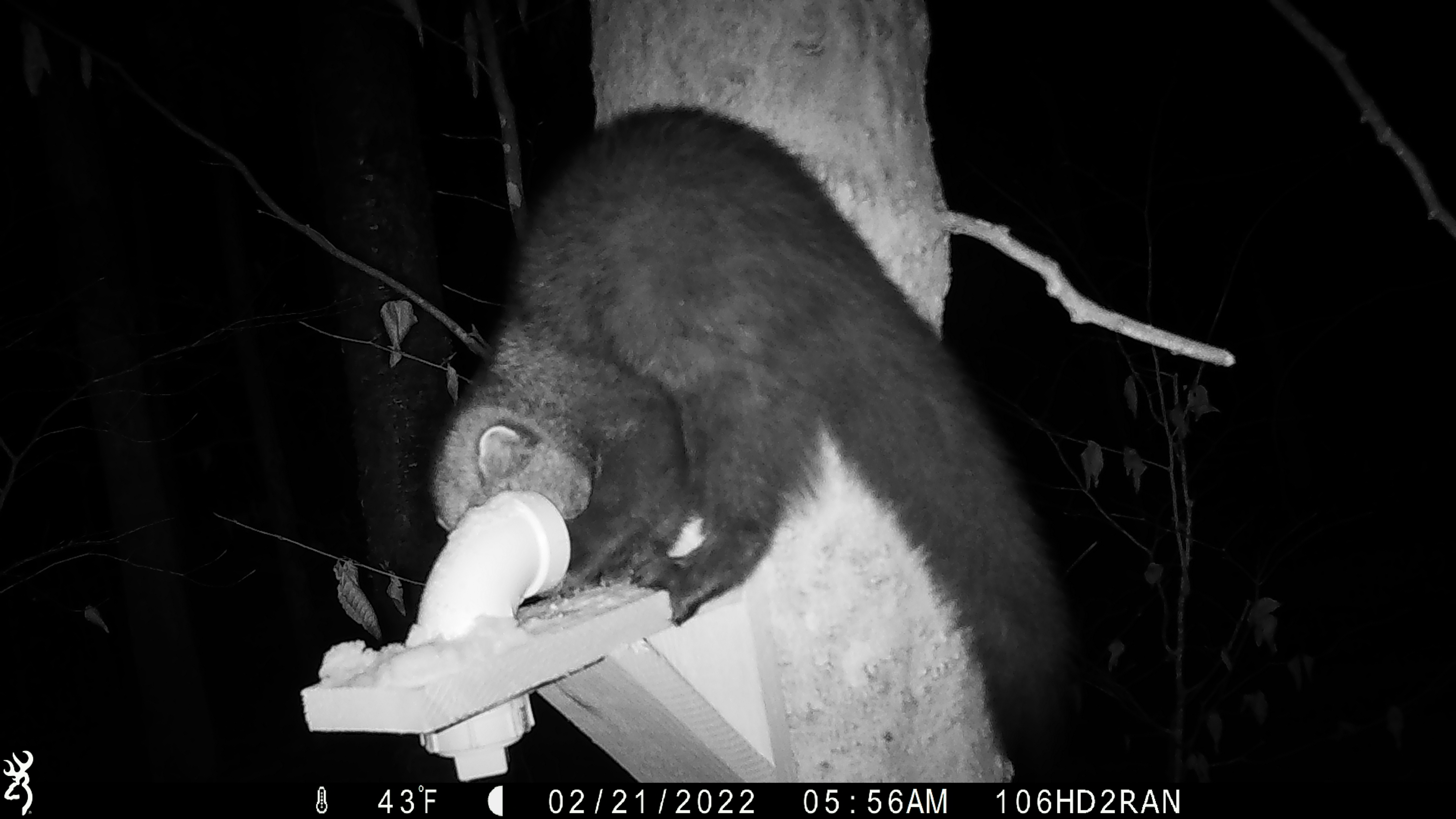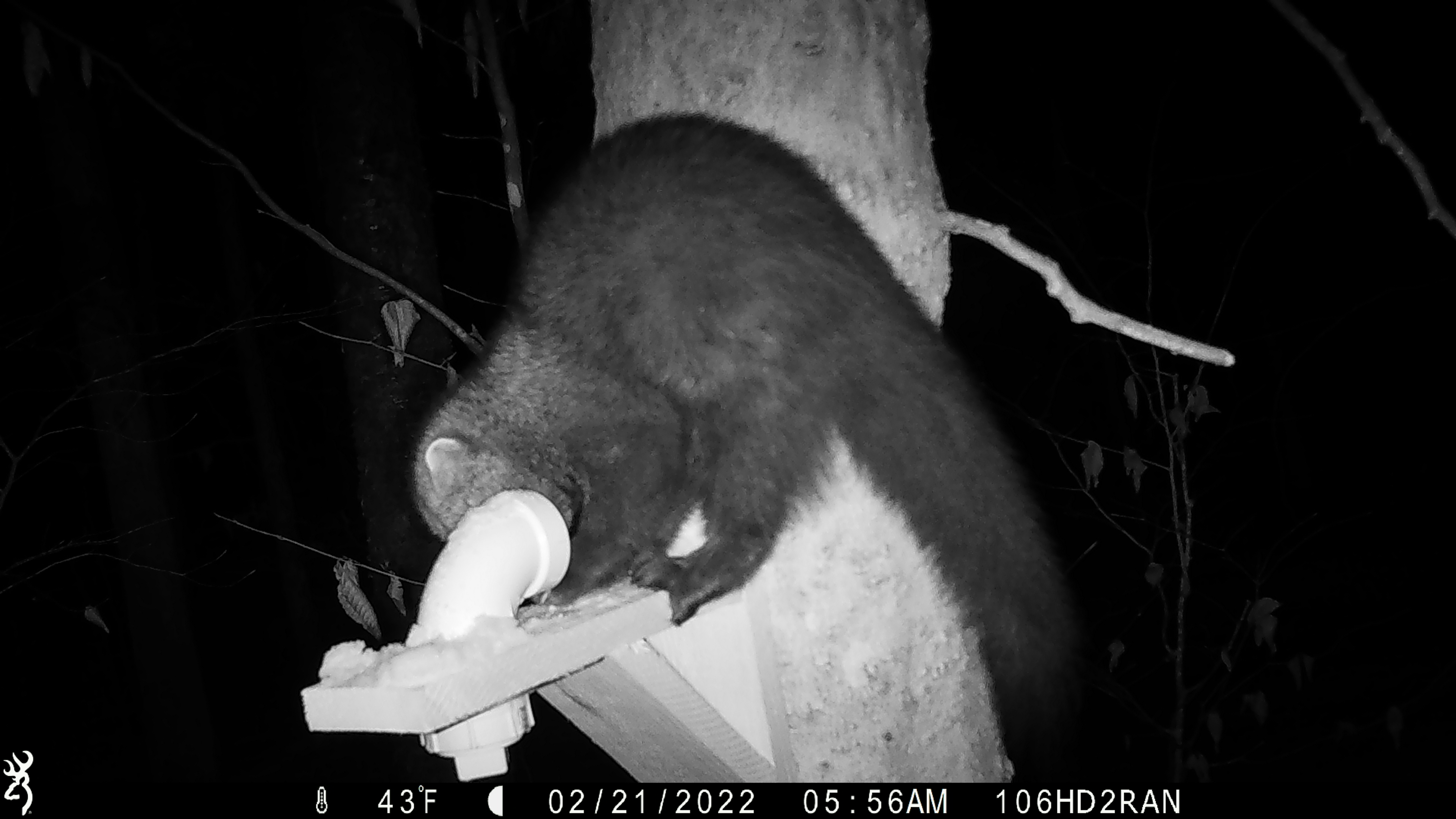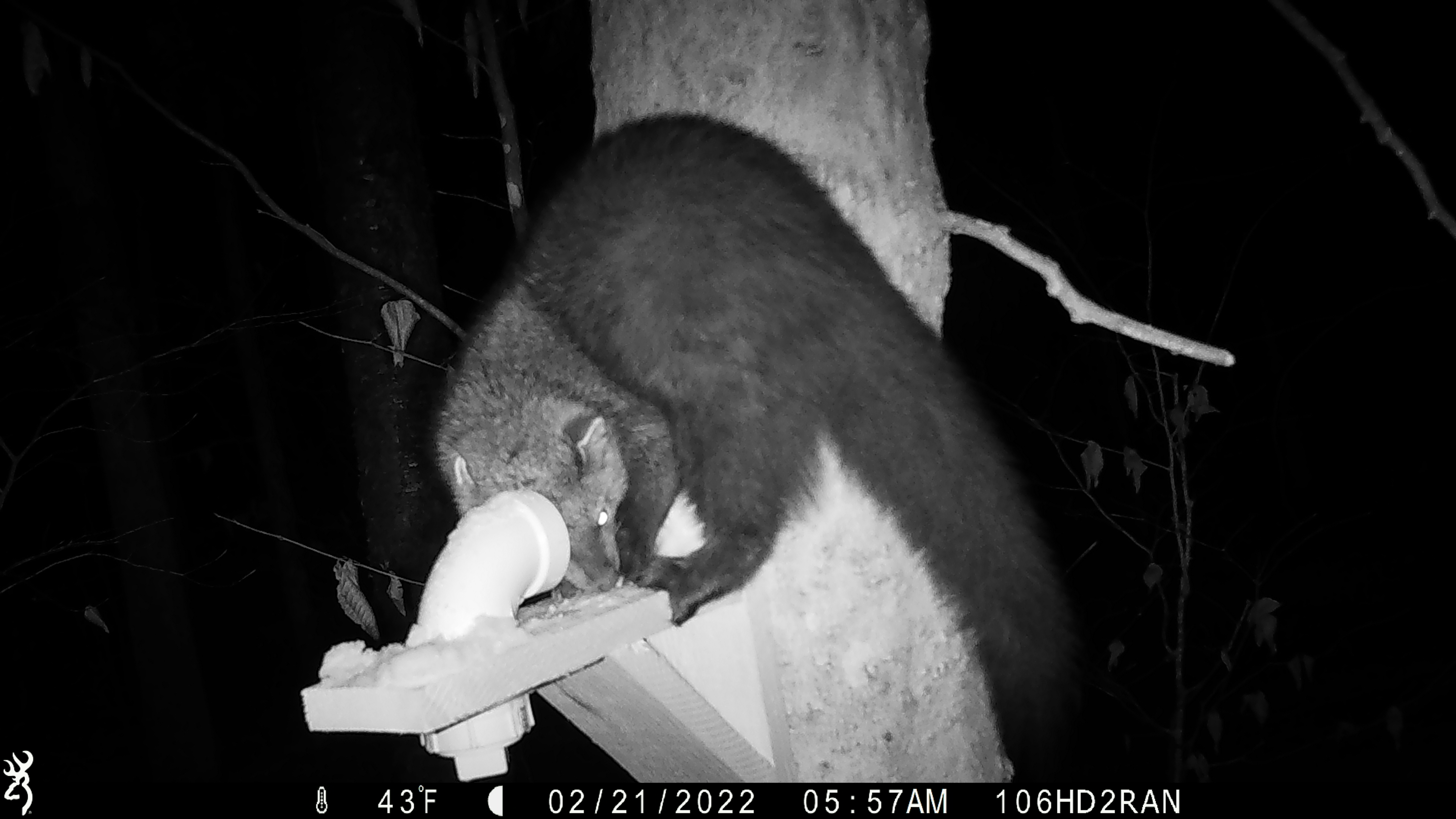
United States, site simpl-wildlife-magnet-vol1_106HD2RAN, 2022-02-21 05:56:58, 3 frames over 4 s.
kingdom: Animalia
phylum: Chordata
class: Mammalia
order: Carnivora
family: Mustelidae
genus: Pekania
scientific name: Pekania pennanti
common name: fisher